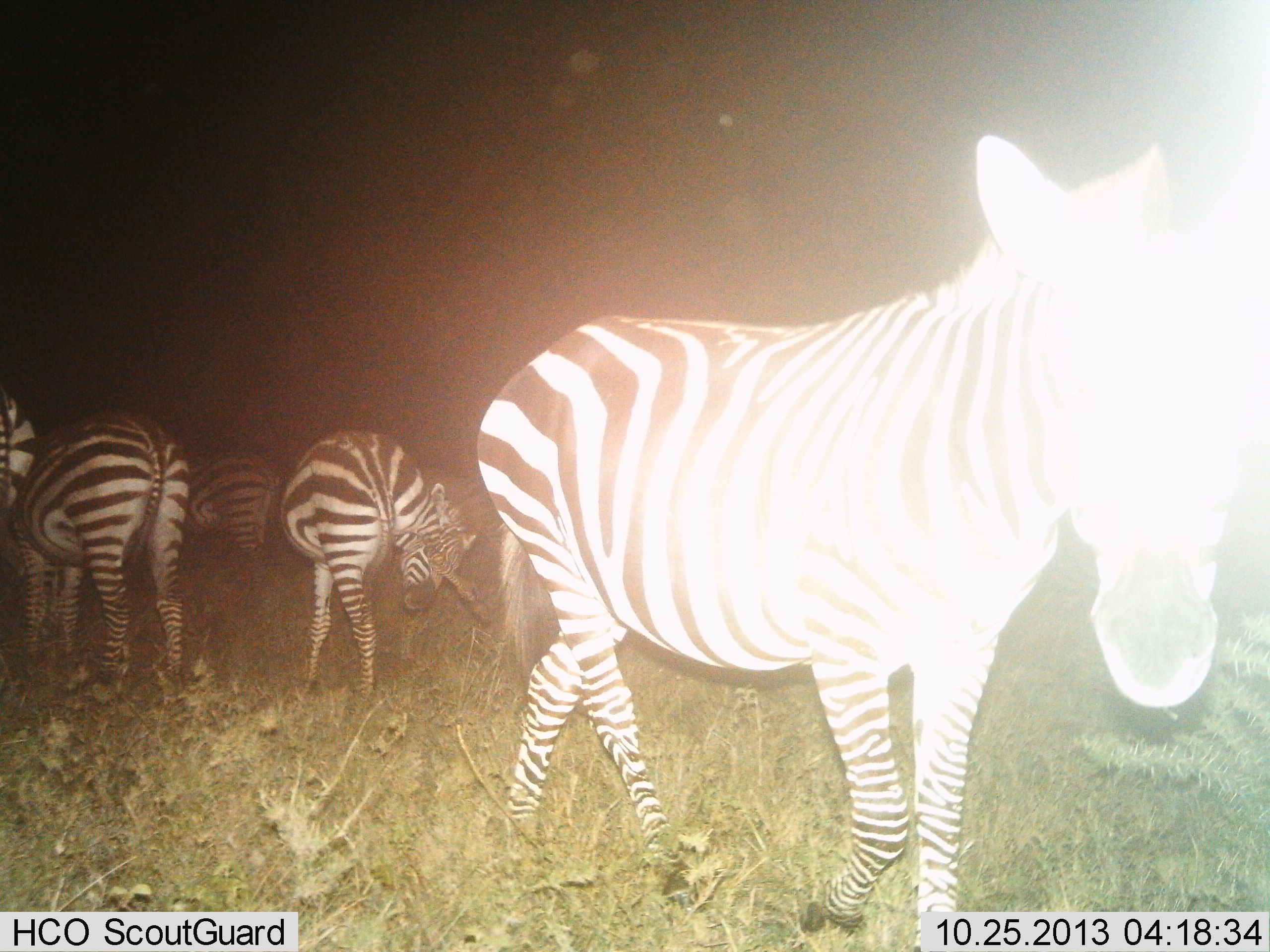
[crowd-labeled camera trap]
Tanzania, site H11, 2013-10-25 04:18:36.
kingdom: Animalia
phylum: Chordata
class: Mammalia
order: Perissodactyla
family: Equidae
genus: Equus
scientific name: Equus quagga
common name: plains zebra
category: zebra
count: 5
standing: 90%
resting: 10%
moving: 50%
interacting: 10%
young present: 0%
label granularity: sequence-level